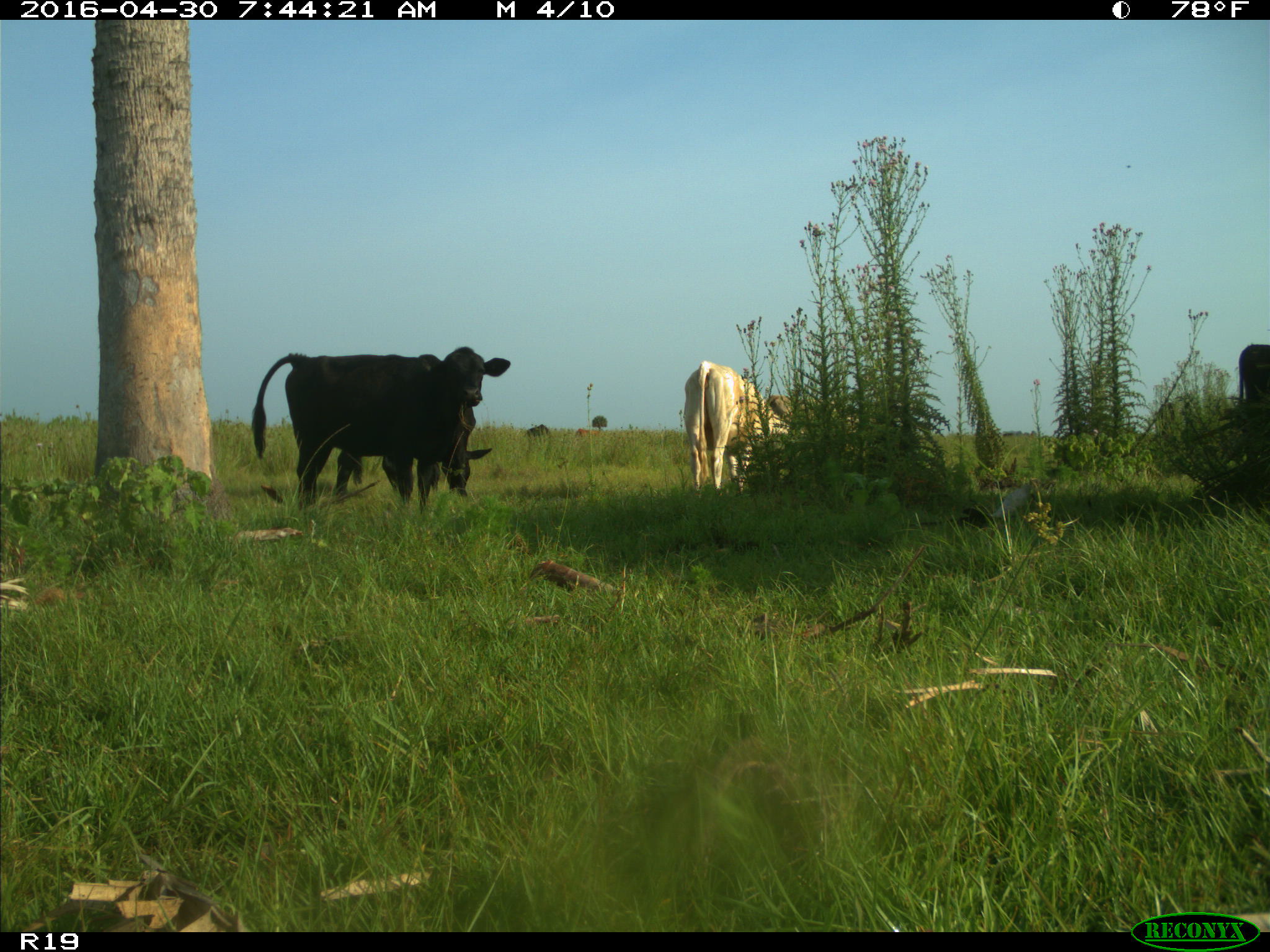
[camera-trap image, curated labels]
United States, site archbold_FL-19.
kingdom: Animalia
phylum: Chordata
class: Mammalia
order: Artiodactyla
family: Bovidae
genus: Bos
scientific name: Bos taurus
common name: domestic cow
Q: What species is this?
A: Bos taurus (domestic cow).